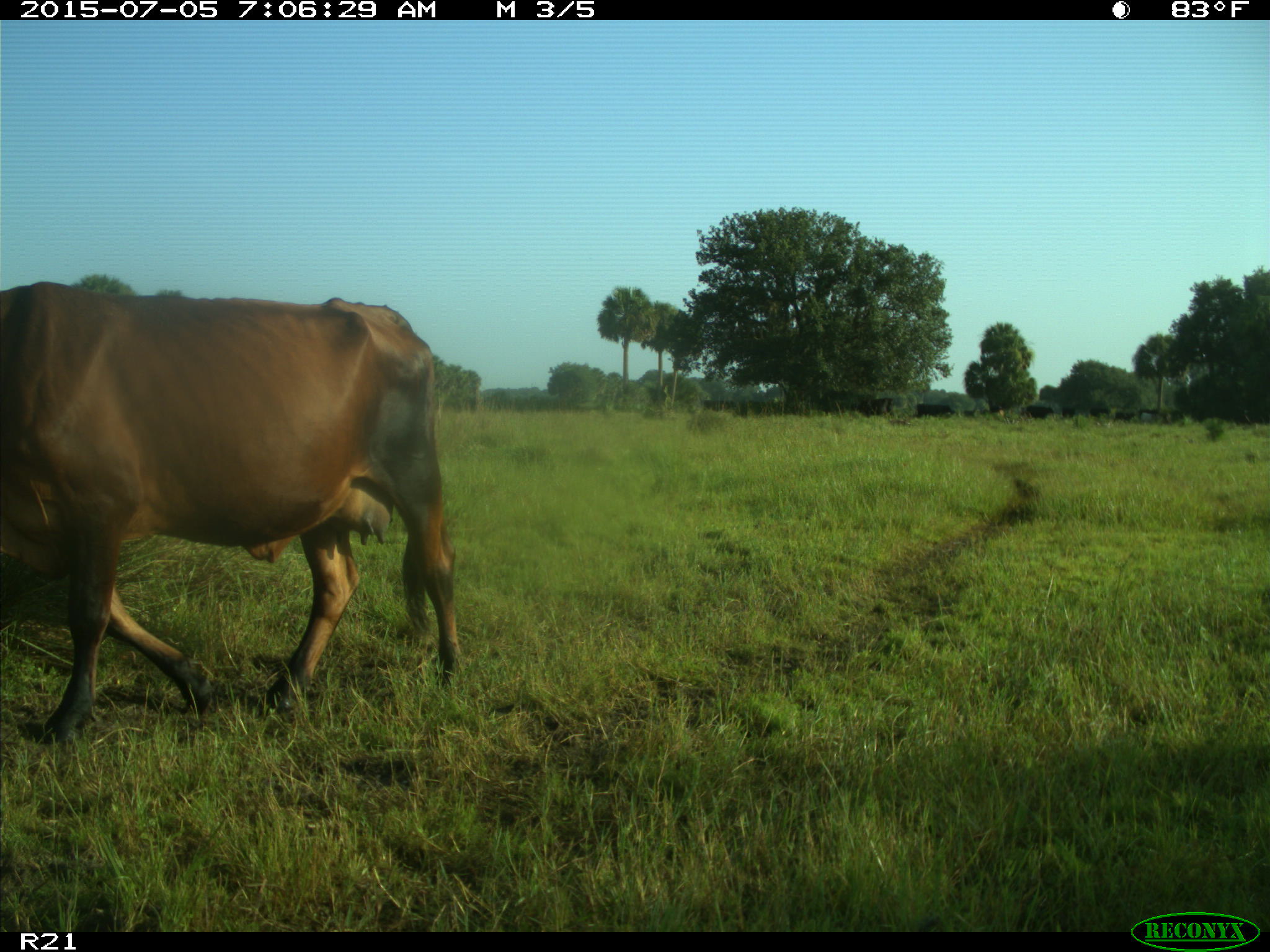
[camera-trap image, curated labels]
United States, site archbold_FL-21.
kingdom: Animalia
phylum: Chordata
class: Mammalia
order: Artiodactyla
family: Bovidae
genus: Bos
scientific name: Bos taurus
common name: domestic cow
Bos taurus (domestic cow).